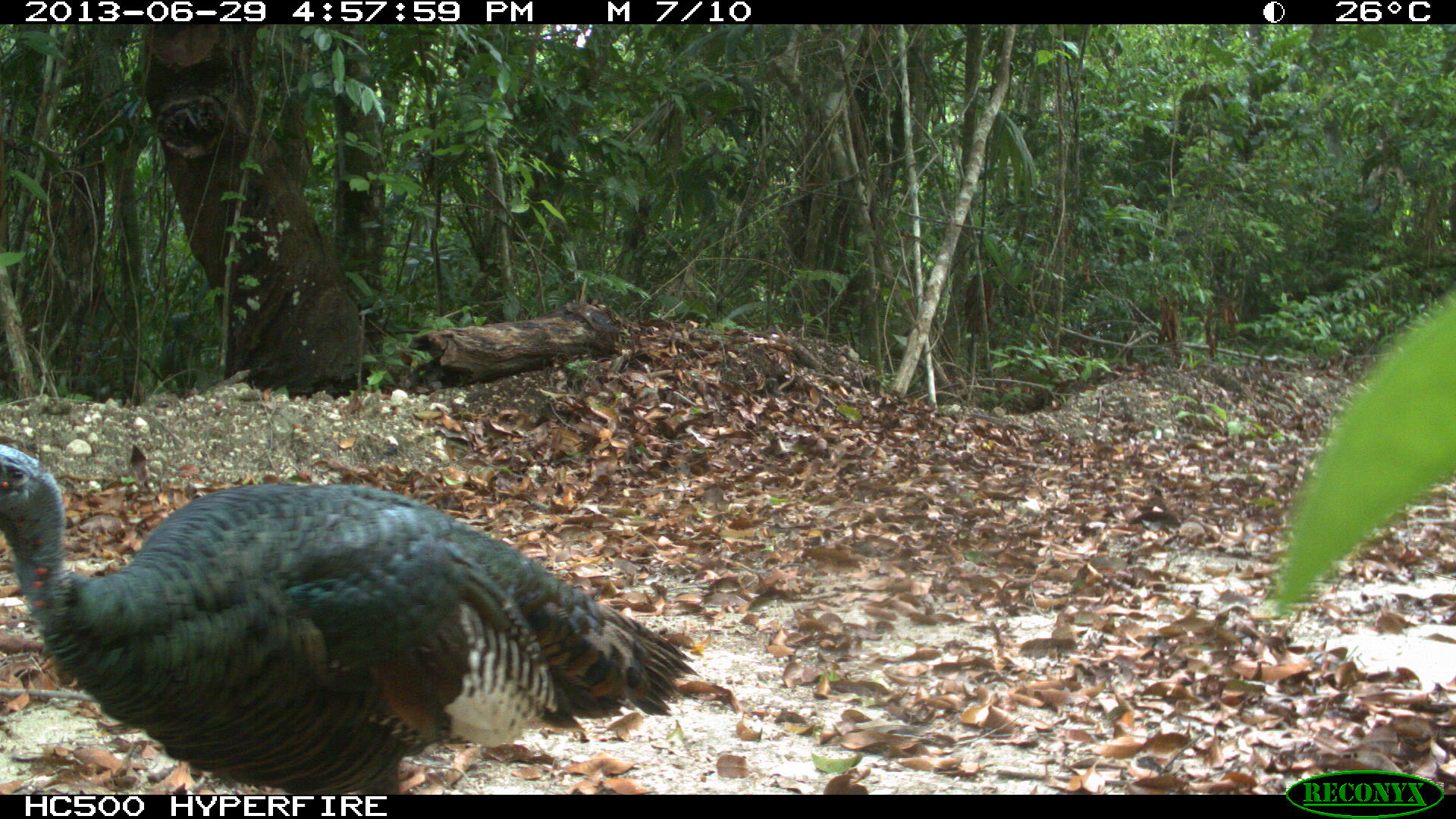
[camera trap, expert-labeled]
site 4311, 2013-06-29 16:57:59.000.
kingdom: Animalia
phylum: Chordata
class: Aves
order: Galliformes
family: Phasianidae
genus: Meleagris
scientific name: Meleagris ocellata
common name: ocellated turkey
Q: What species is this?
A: Meleagris ocellata (ocellated turkey).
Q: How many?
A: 2.